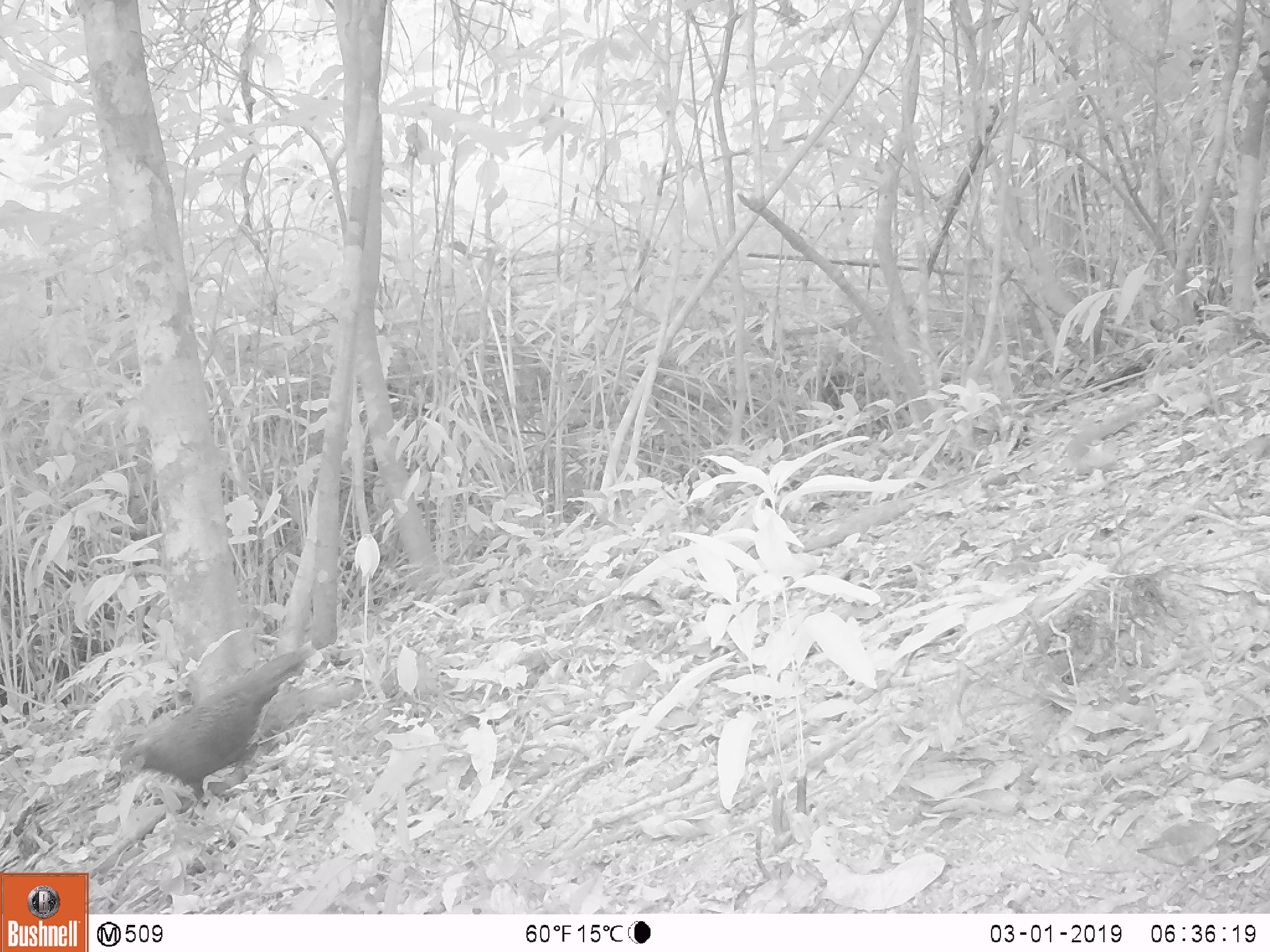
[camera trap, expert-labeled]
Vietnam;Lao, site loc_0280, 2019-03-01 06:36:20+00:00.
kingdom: Animalia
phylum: Chordata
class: Aves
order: Galliformes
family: Phasianidae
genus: Polyplectron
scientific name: Polyplectron bicalcaratum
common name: gray peacock-pheasant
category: grey peacock pheasant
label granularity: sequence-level